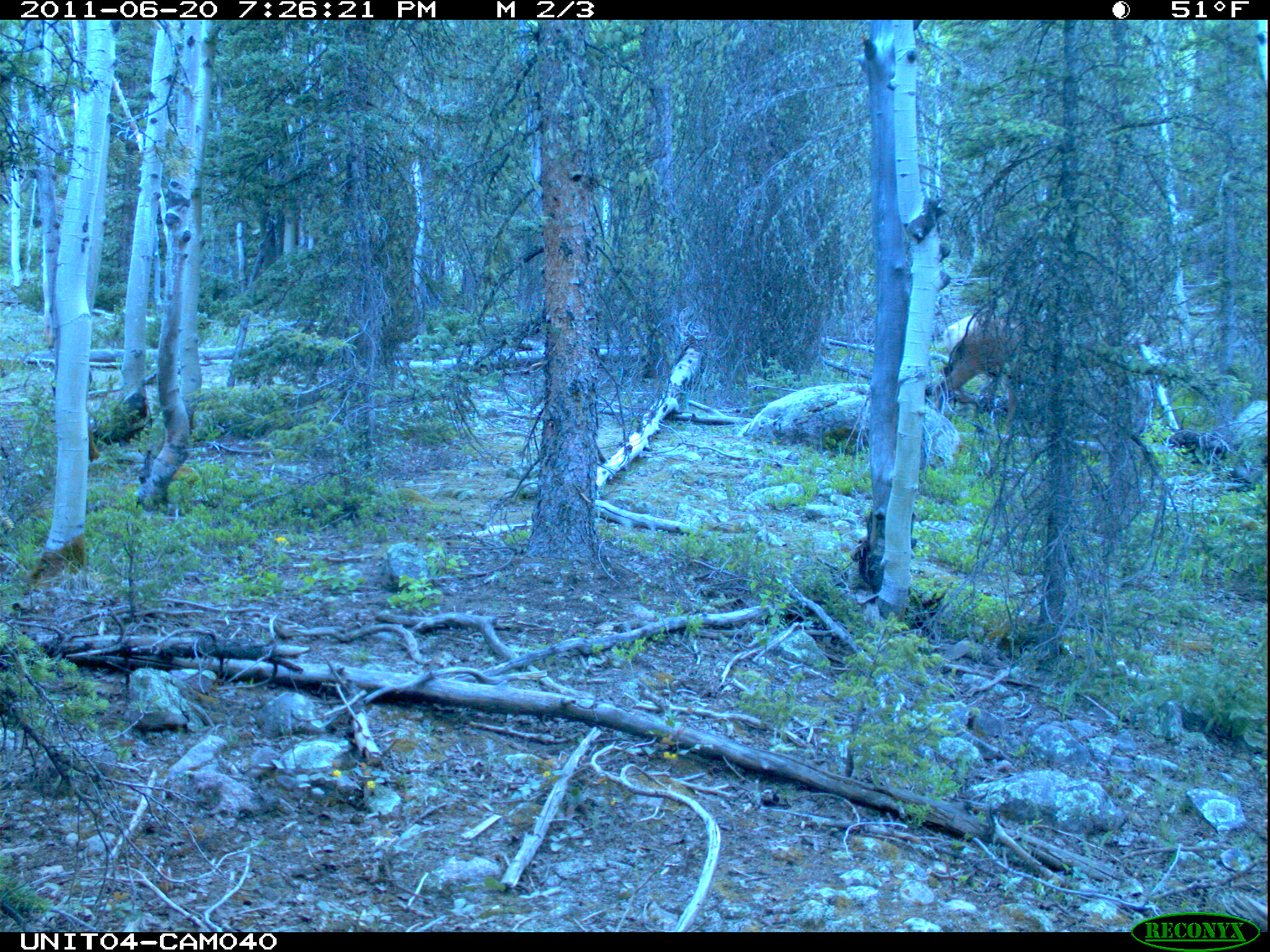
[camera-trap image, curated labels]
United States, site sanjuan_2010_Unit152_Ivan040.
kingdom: Animalia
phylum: Chordata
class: Mammalia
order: Artiodactyla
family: Cervidae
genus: Cervus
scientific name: Cervus elaphus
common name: red deer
Cervus elaphus (red deer).